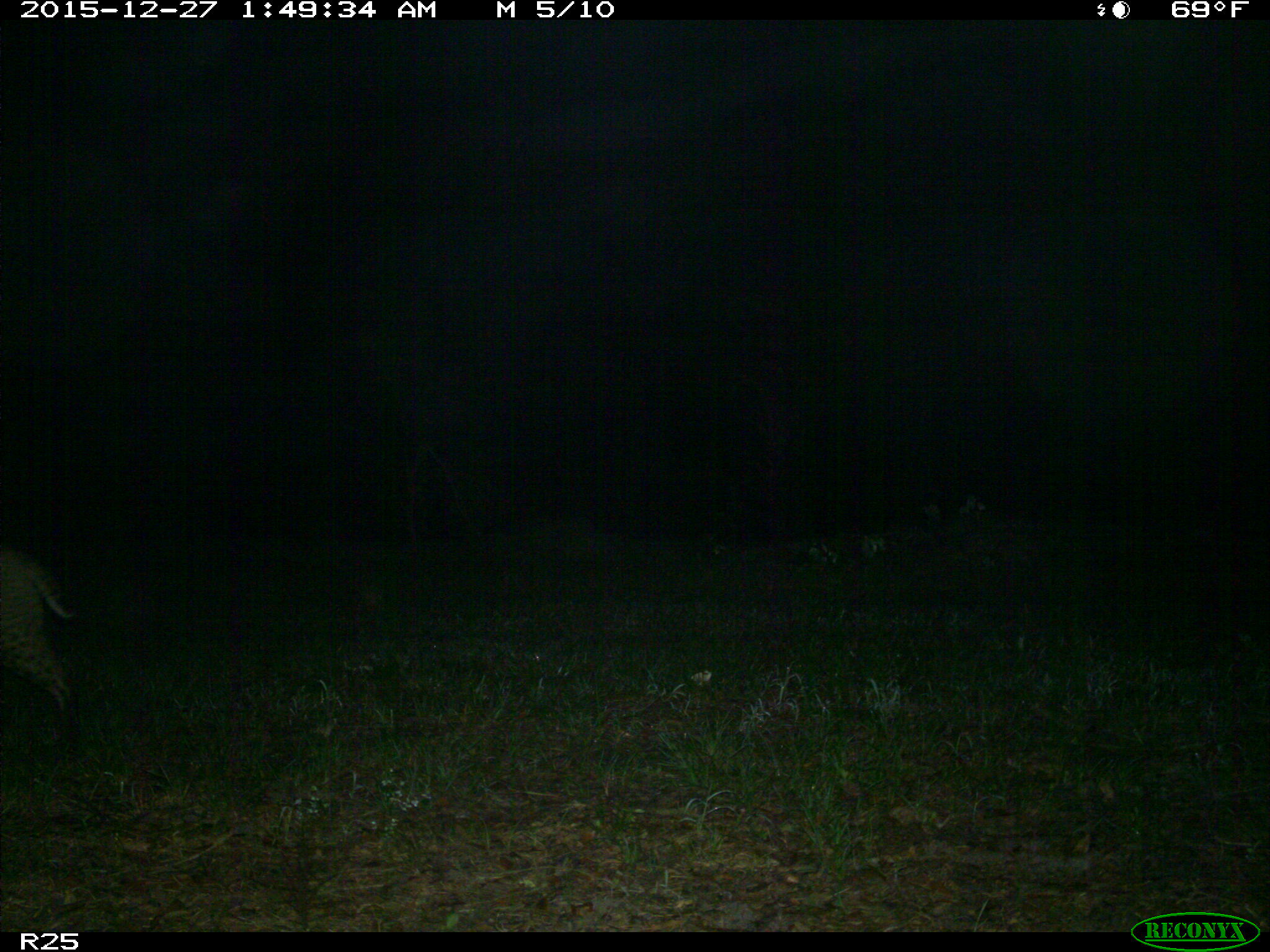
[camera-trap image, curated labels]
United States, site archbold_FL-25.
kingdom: Animalia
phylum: Chordata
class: Mammalia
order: Carnivora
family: Felidae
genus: Lynx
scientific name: Lynx rufus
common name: bobcat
Lynx rufus (bobcat).